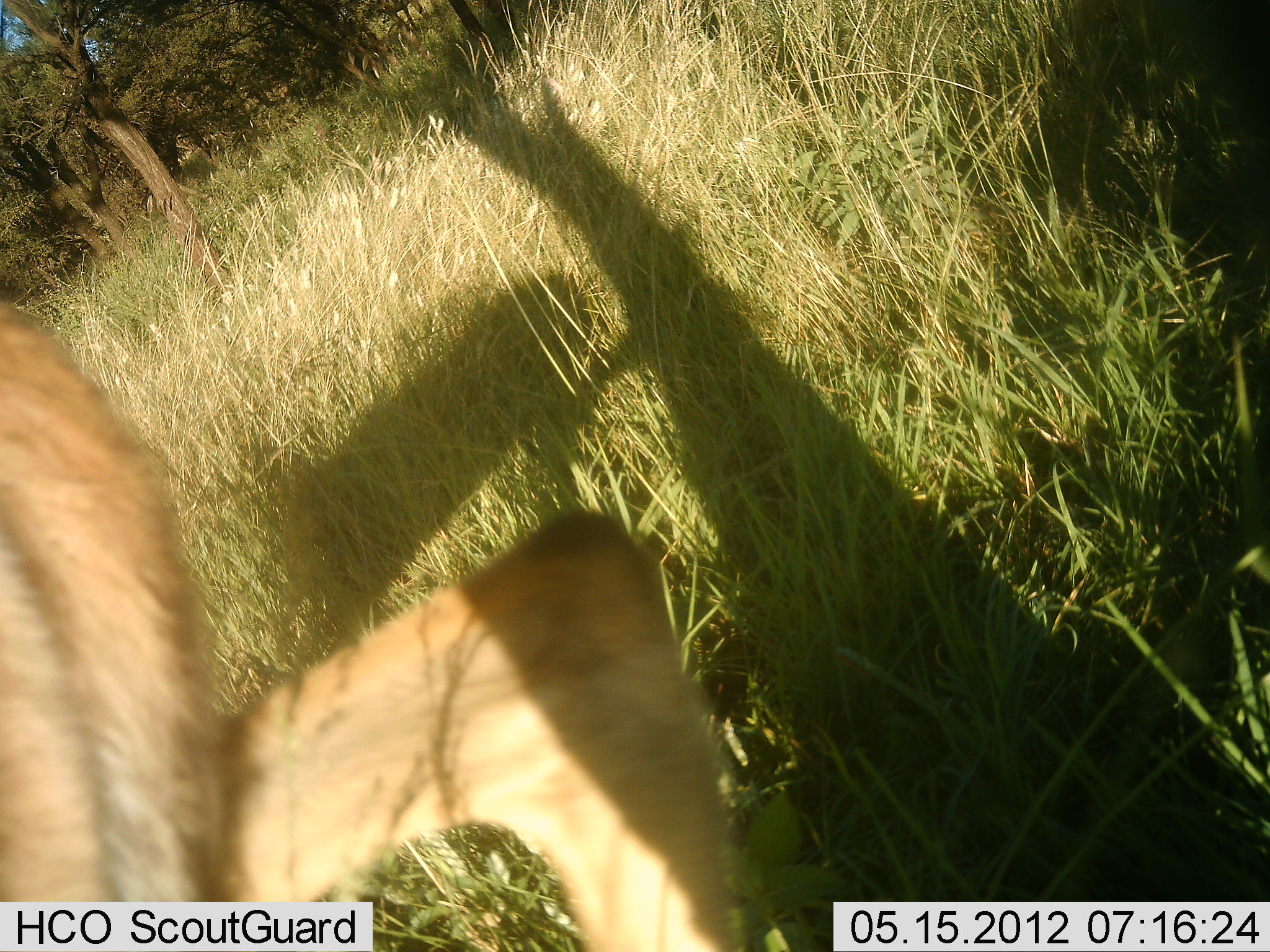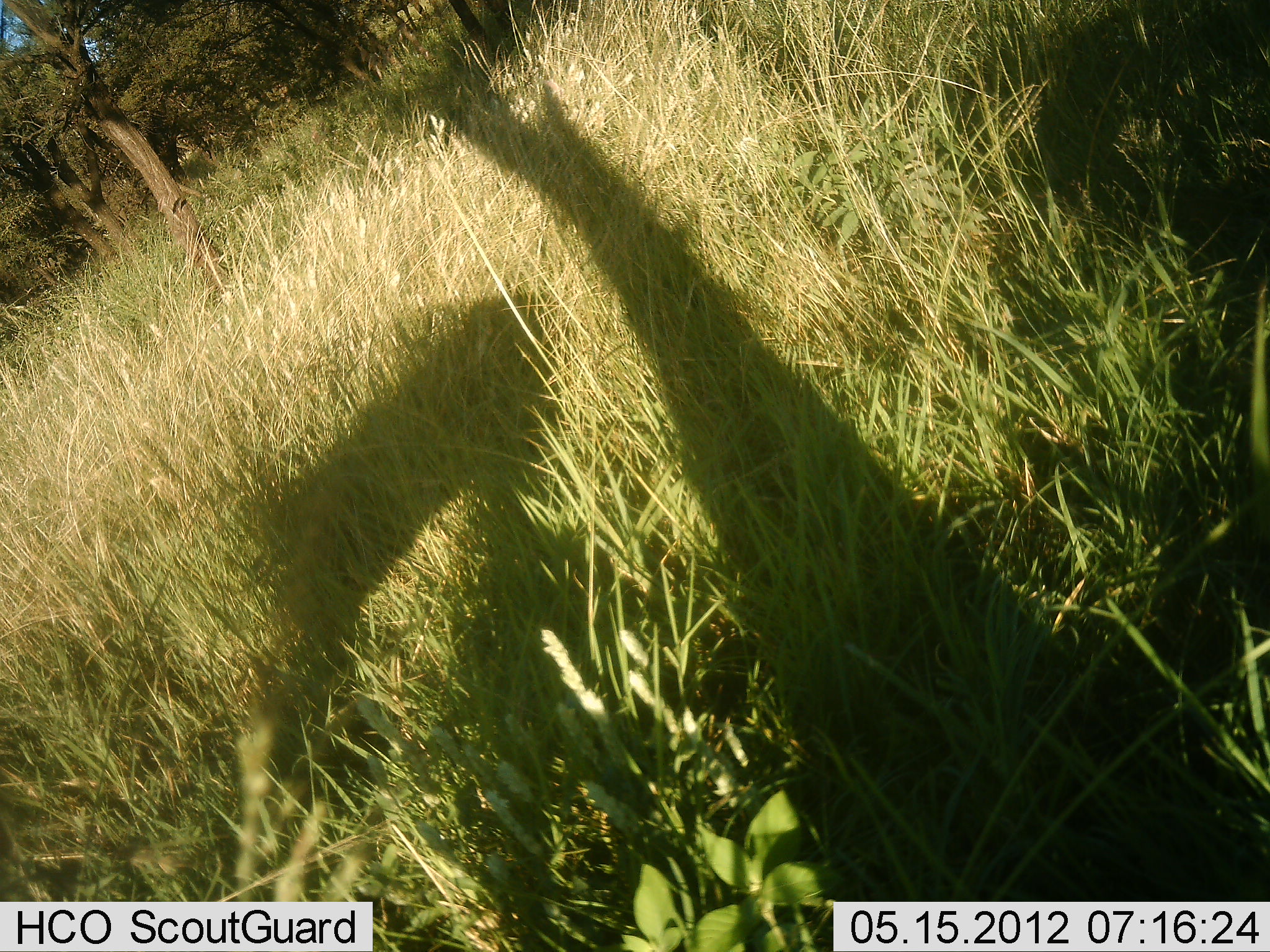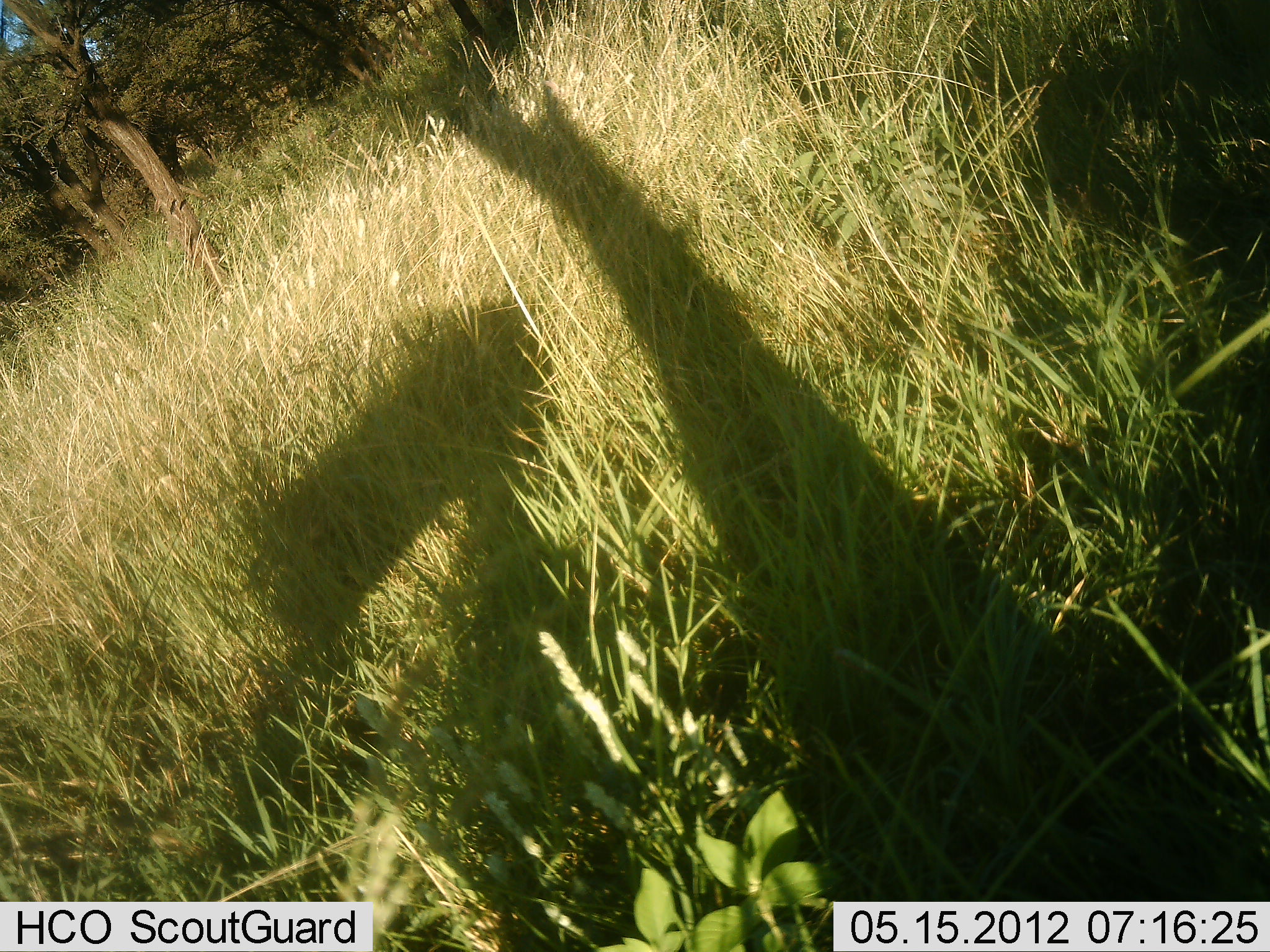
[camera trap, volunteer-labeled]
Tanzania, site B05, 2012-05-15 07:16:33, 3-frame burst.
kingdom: Animalia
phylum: Chordata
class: Mammalia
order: Artiodactyla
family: Bovidae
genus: Redunca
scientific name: Redunca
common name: reedbuck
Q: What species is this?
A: Reedbuck (Redunca).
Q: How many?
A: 1.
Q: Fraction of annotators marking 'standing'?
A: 0%.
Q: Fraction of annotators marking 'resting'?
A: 0%.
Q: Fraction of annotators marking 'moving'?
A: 100%.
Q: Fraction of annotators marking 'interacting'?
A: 0%.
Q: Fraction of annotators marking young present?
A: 0%.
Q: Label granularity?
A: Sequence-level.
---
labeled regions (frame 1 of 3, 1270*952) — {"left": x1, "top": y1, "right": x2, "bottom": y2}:
animal: {"left": 0, "top": 300, "right": 759, "bottom": 952}